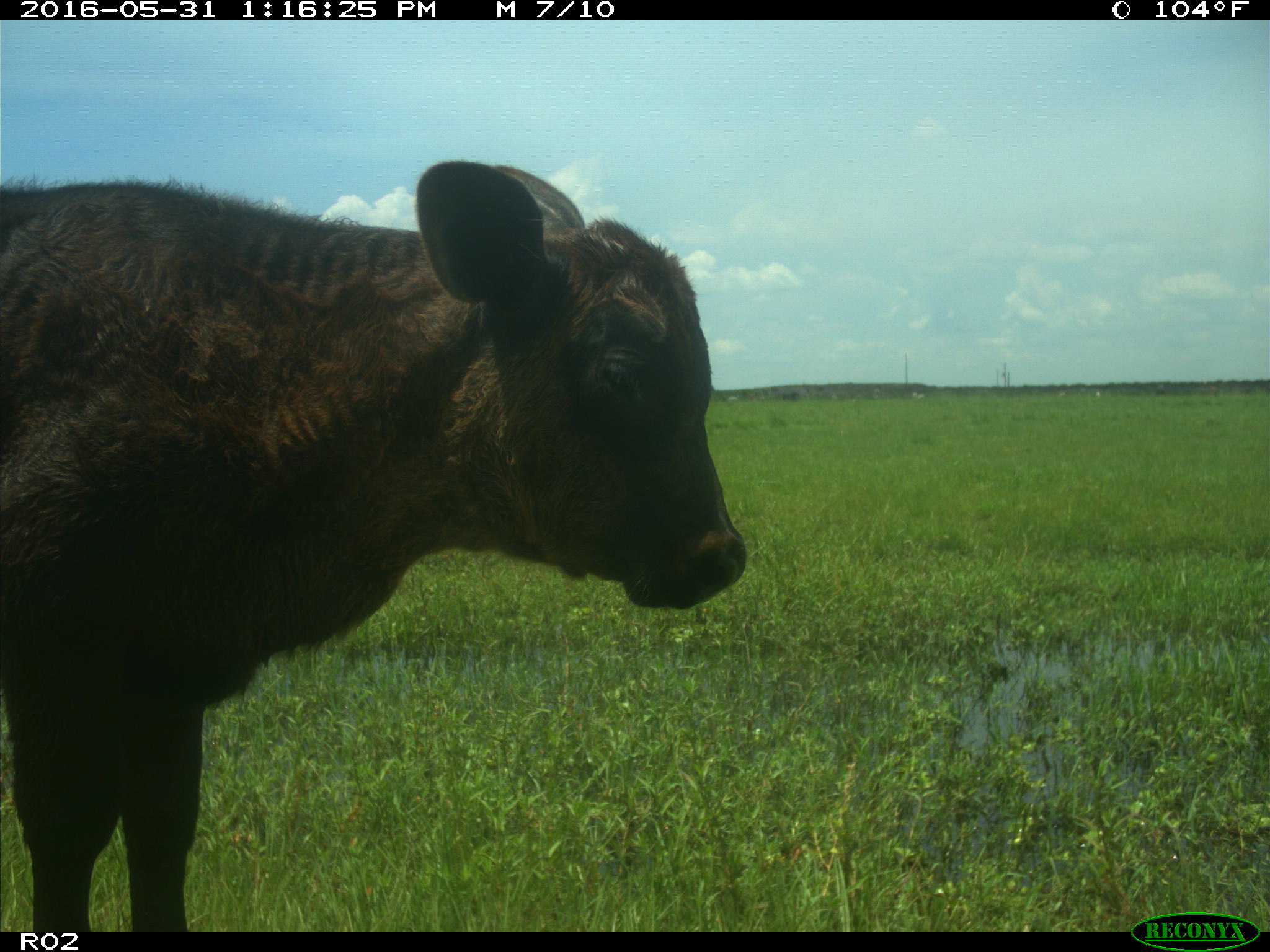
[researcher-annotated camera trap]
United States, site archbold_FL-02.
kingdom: Animalia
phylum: Chordata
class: Mammalia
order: Artiodactyla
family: Bovidae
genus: Bos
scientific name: Bos taurus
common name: domestic cow